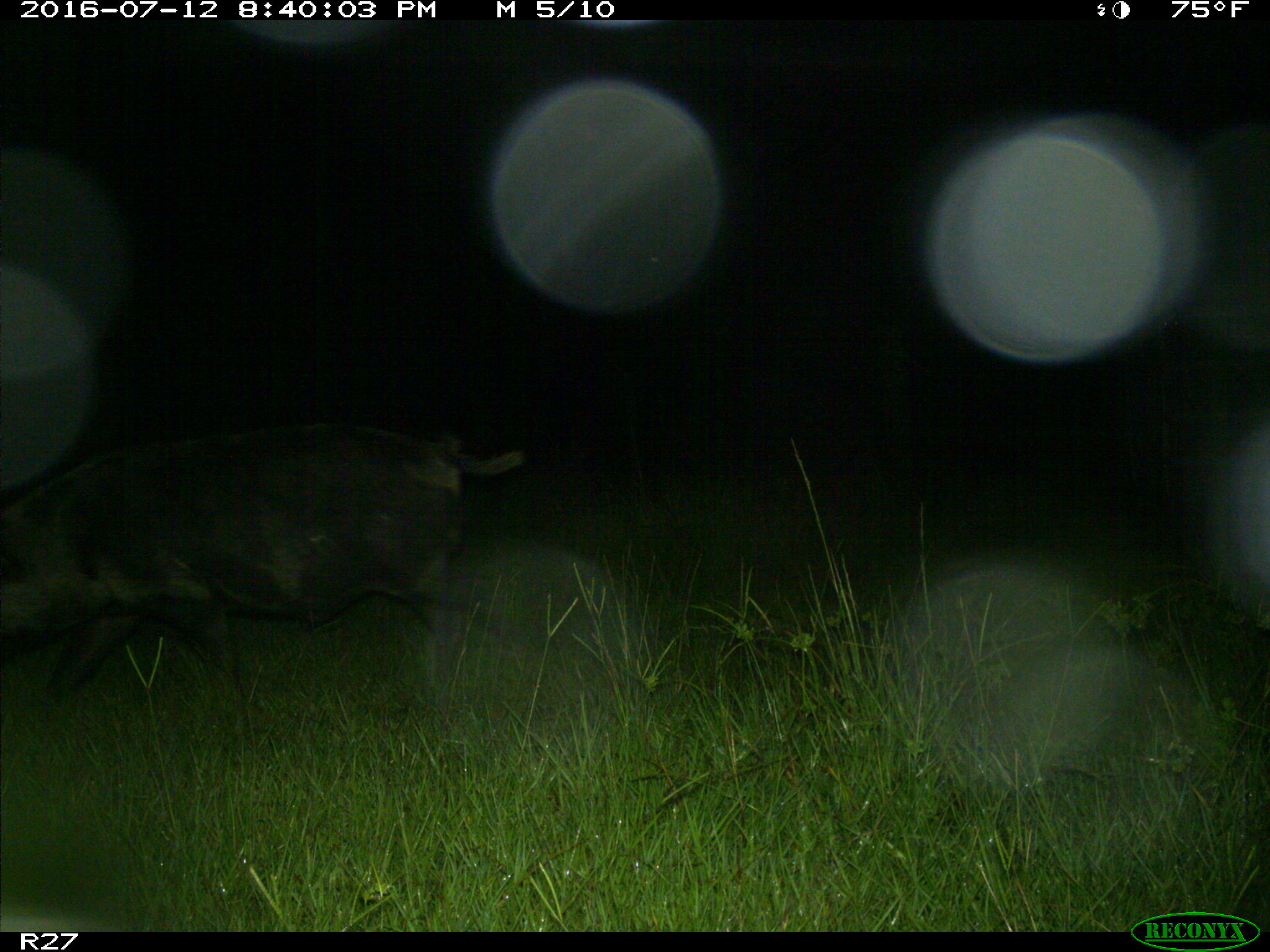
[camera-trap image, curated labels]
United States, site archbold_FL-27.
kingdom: Animalia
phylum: Chordata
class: Mammalia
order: Artiodactyla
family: Suidae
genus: Sus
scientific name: Sus scrofa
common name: wild boar